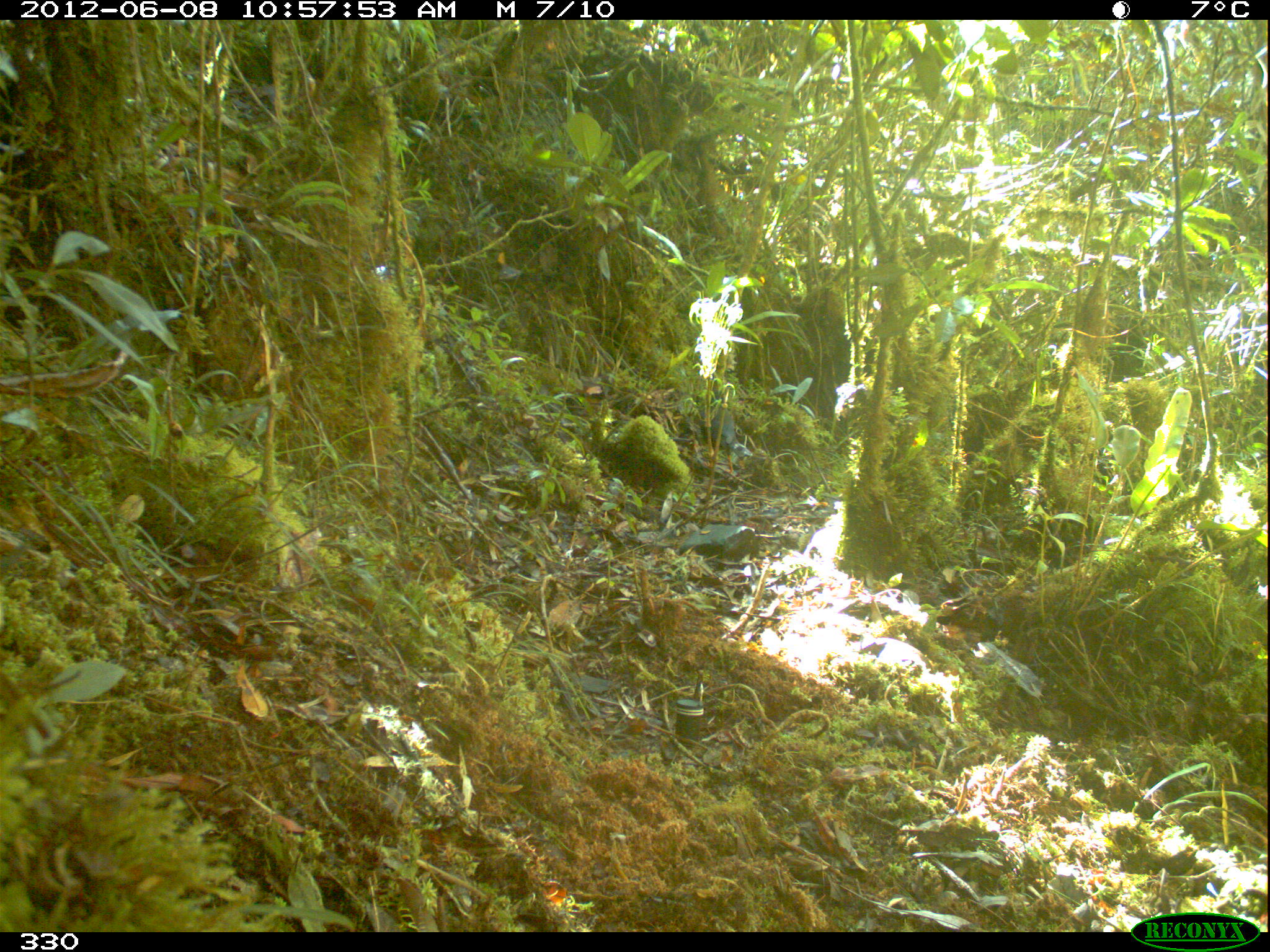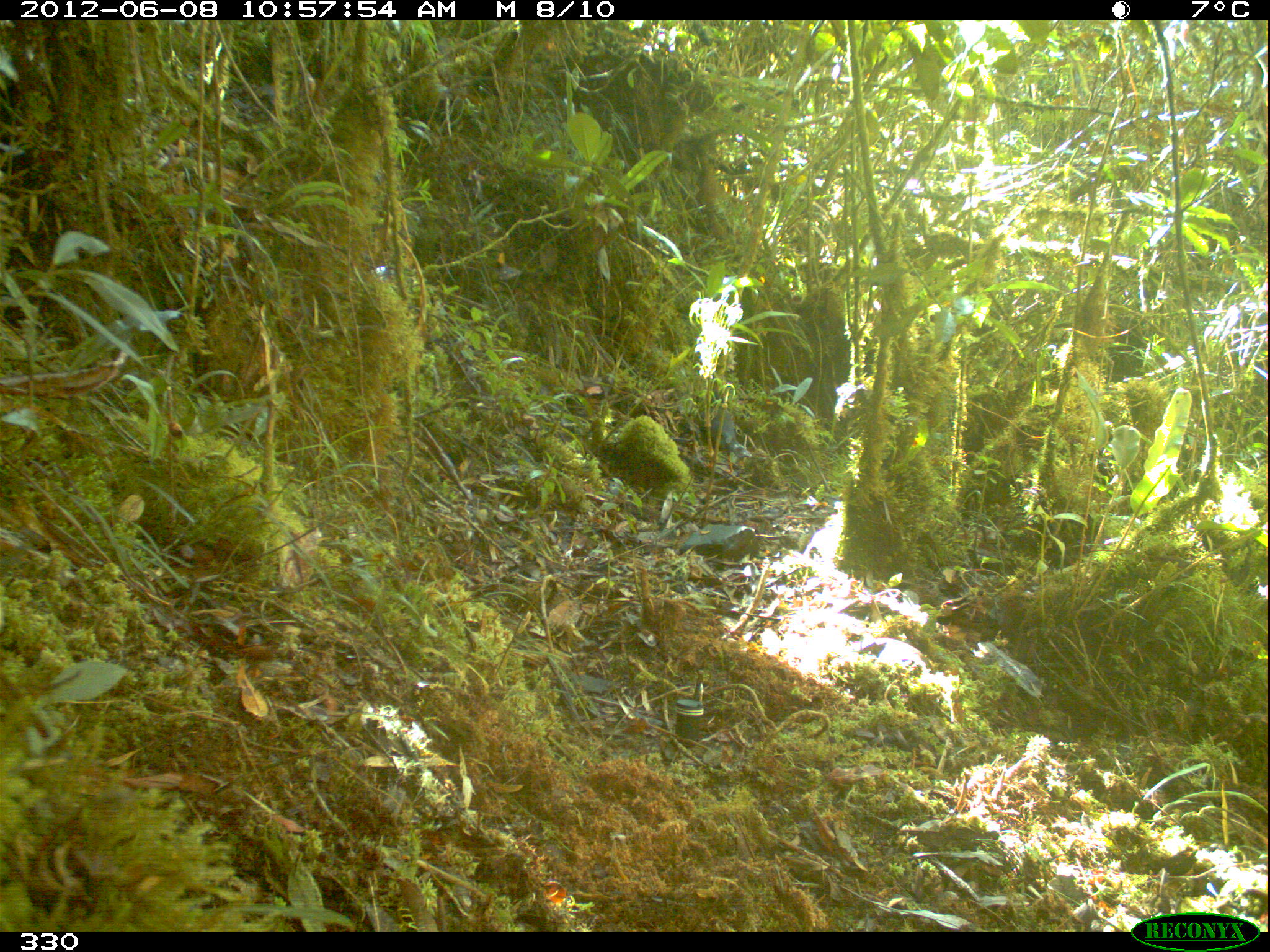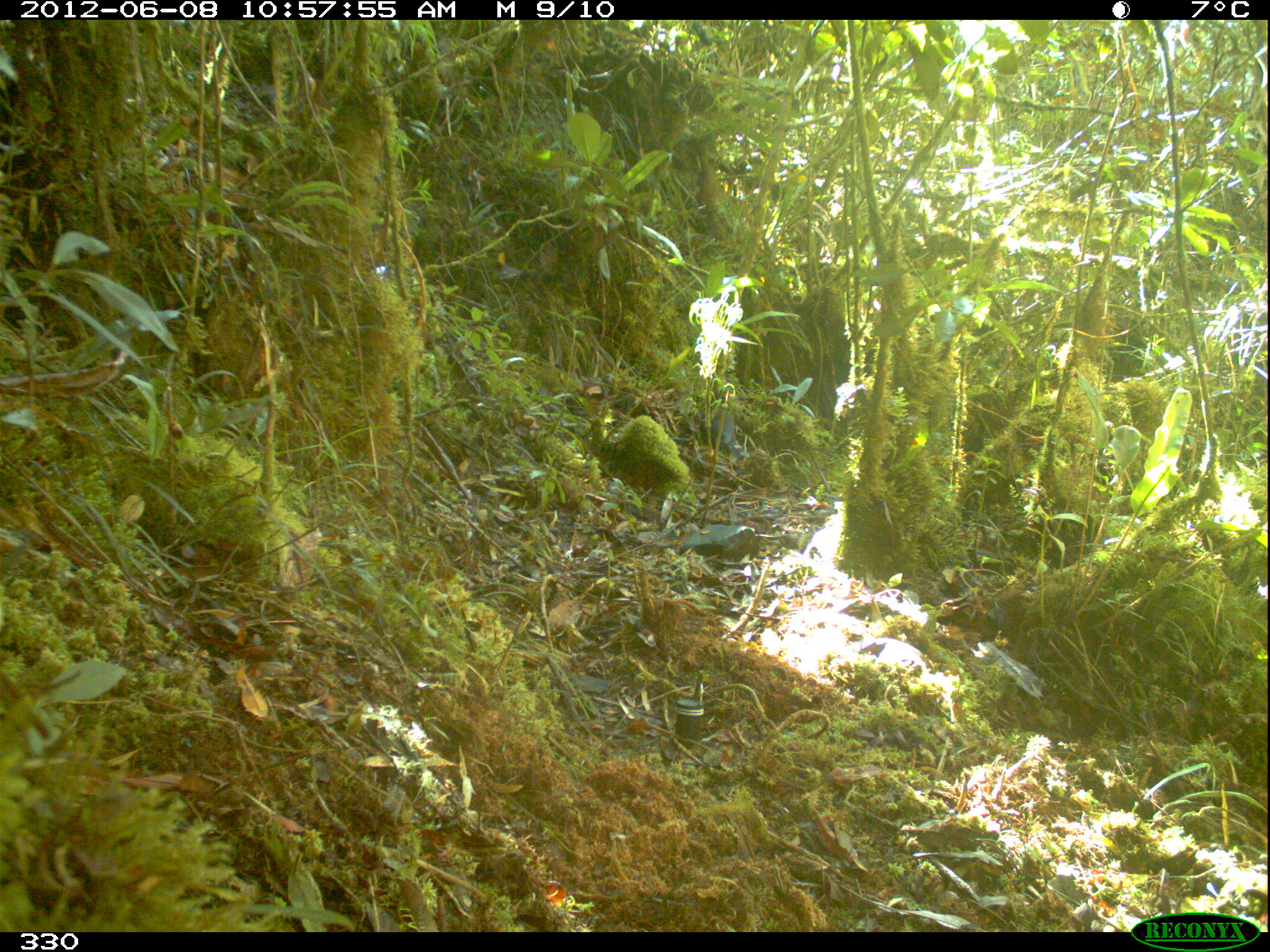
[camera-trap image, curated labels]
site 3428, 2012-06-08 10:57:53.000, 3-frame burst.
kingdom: Animalia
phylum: Chordata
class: Aves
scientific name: Aves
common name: bird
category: unknown bird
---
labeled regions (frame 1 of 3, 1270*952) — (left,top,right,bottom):
unknown bird: (684,388,753,474)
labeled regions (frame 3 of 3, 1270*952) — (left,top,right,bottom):
unknown bird: (691,382,750,474)